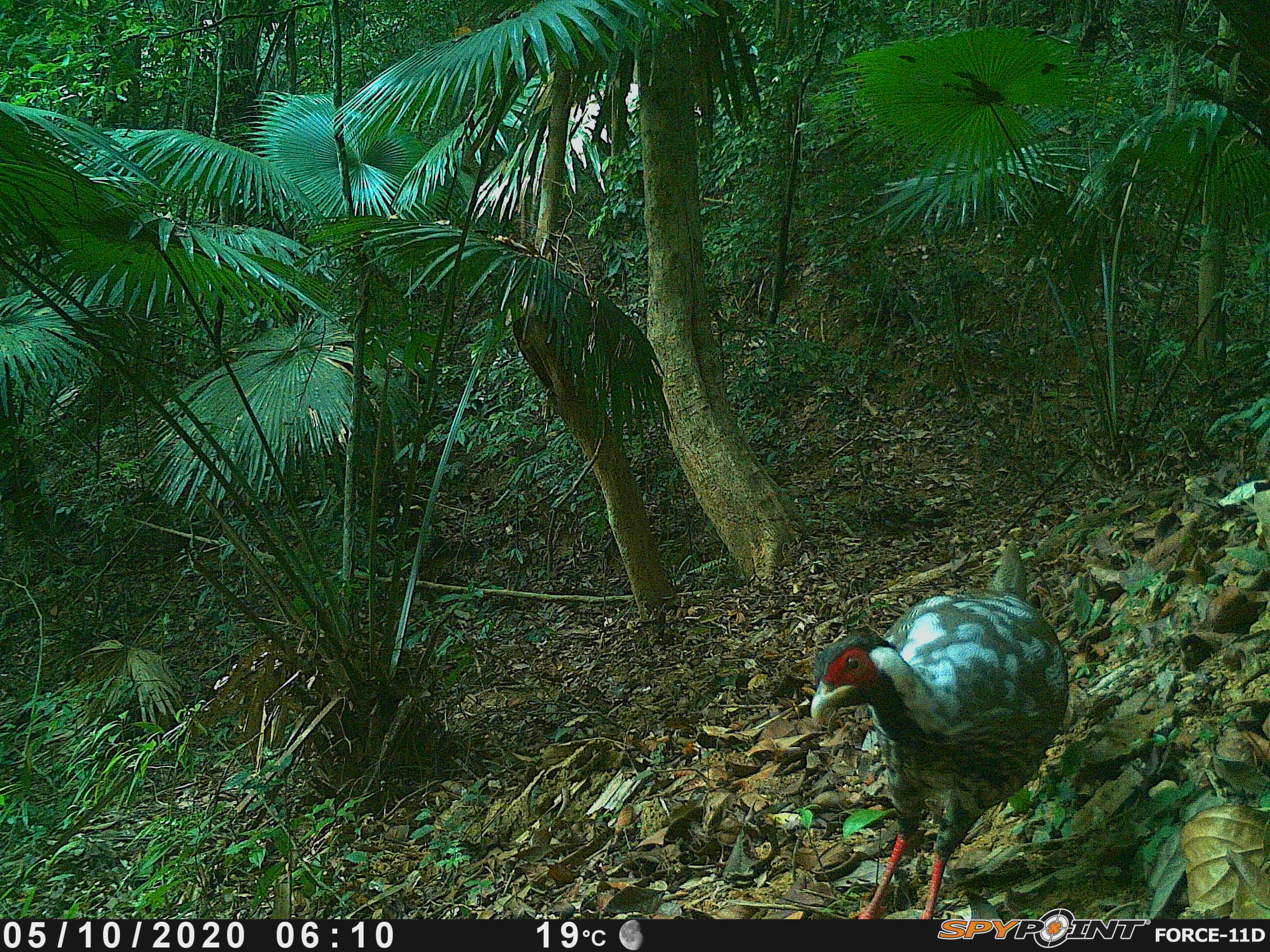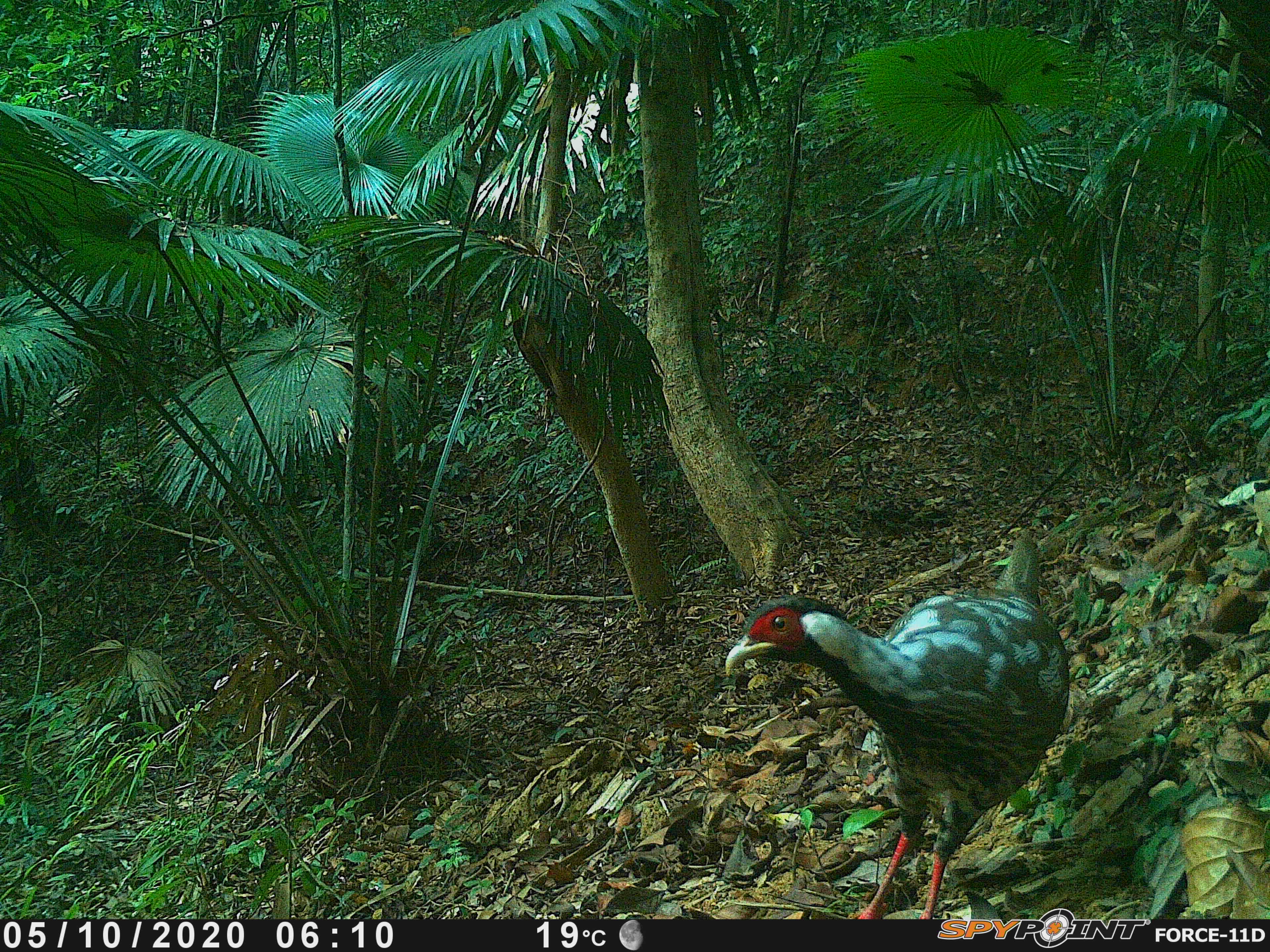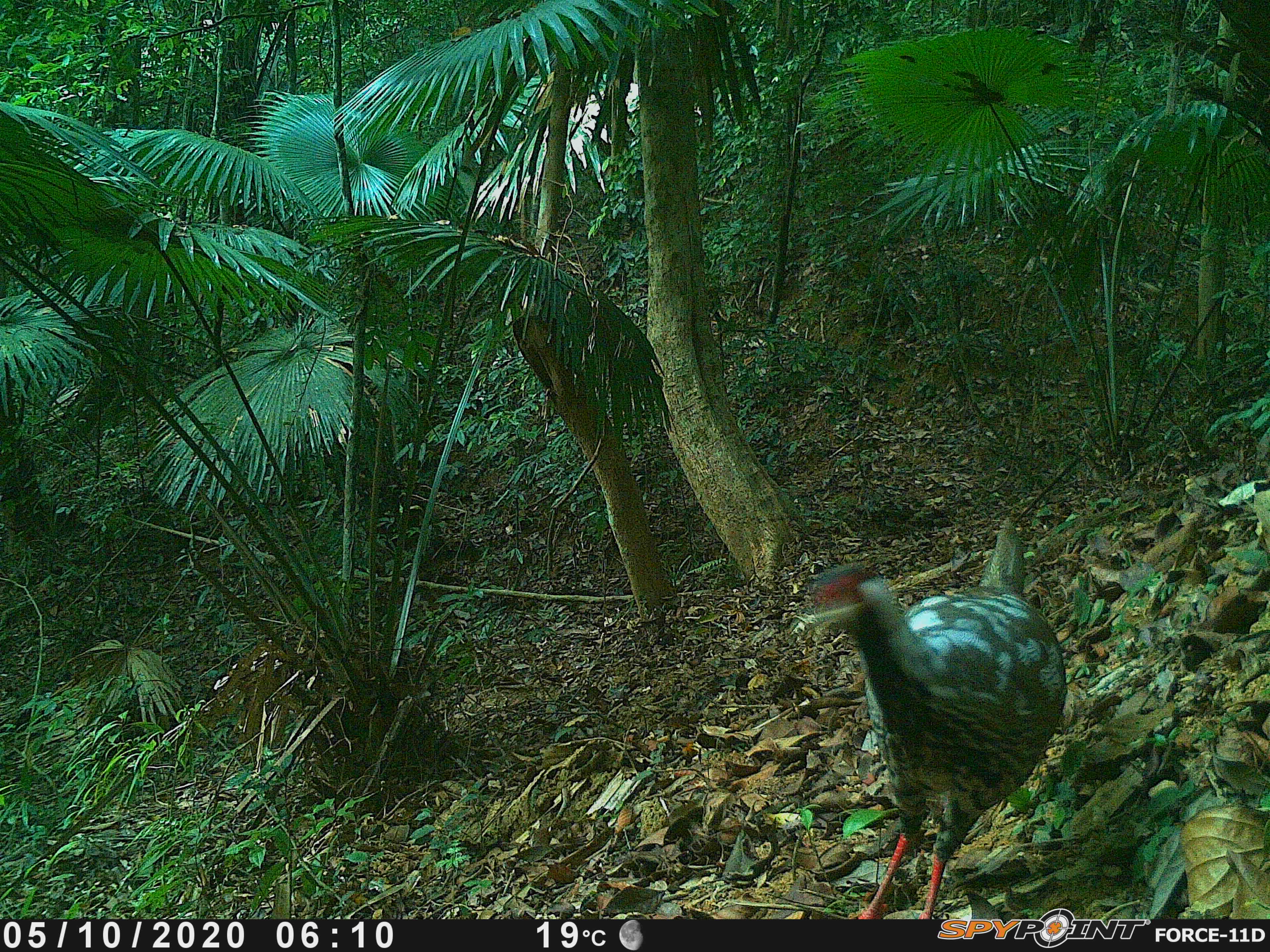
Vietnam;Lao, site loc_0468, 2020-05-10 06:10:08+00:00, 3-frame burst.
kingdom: Animalia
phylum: Chordata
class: Aves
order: Galliformes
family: Phasianidae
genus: Lophura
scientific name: Lophura nycthemera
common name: silver pheasant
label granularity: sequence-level